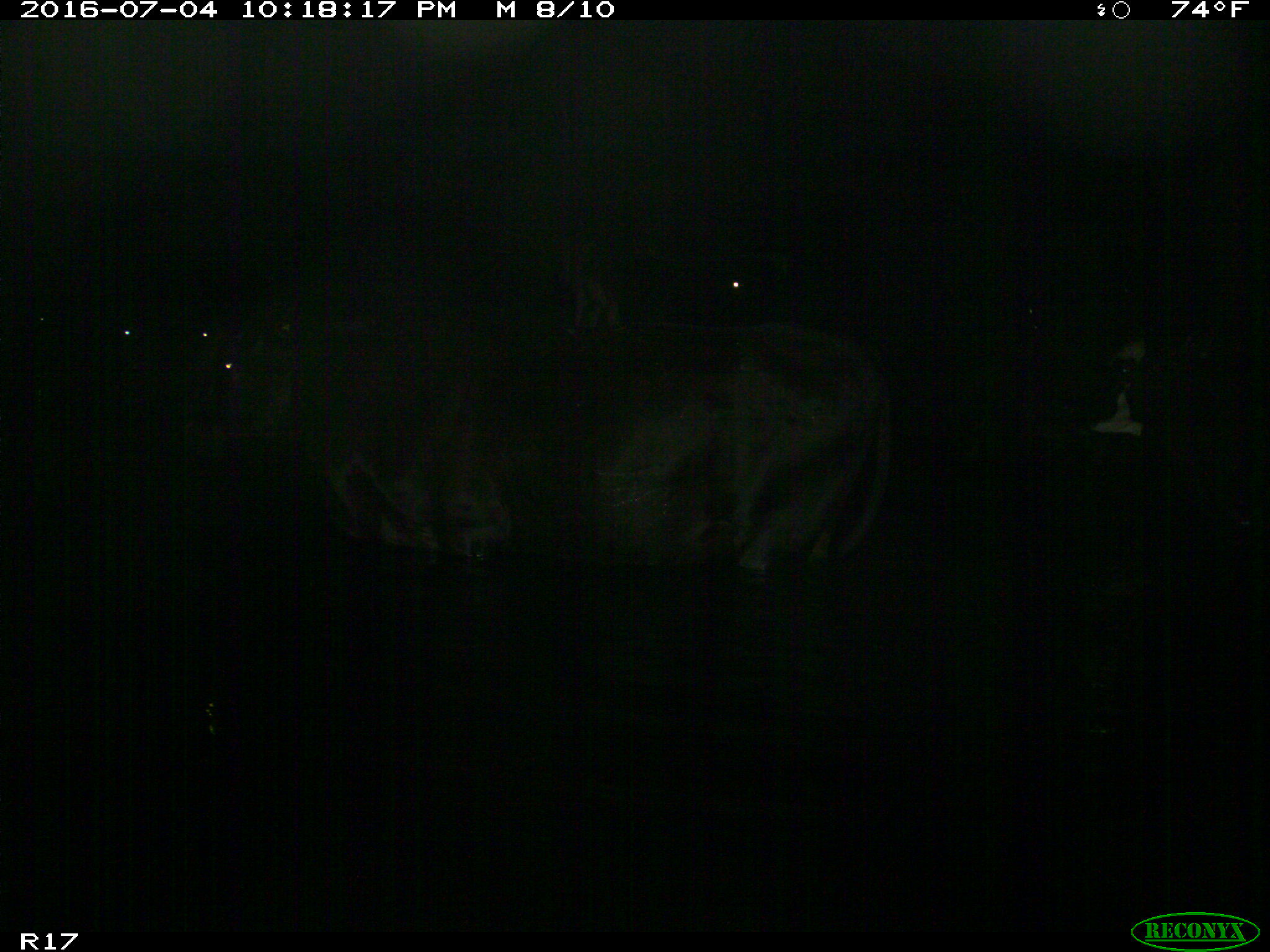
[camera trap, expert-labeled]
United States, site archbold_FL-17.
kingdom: Animalia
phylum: Chordata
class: Mammalia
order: Artiodactyla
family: Bovidae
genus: Bos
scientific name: Bos taurus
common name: domestic cow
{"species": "Bos taurus (domestic cow)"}